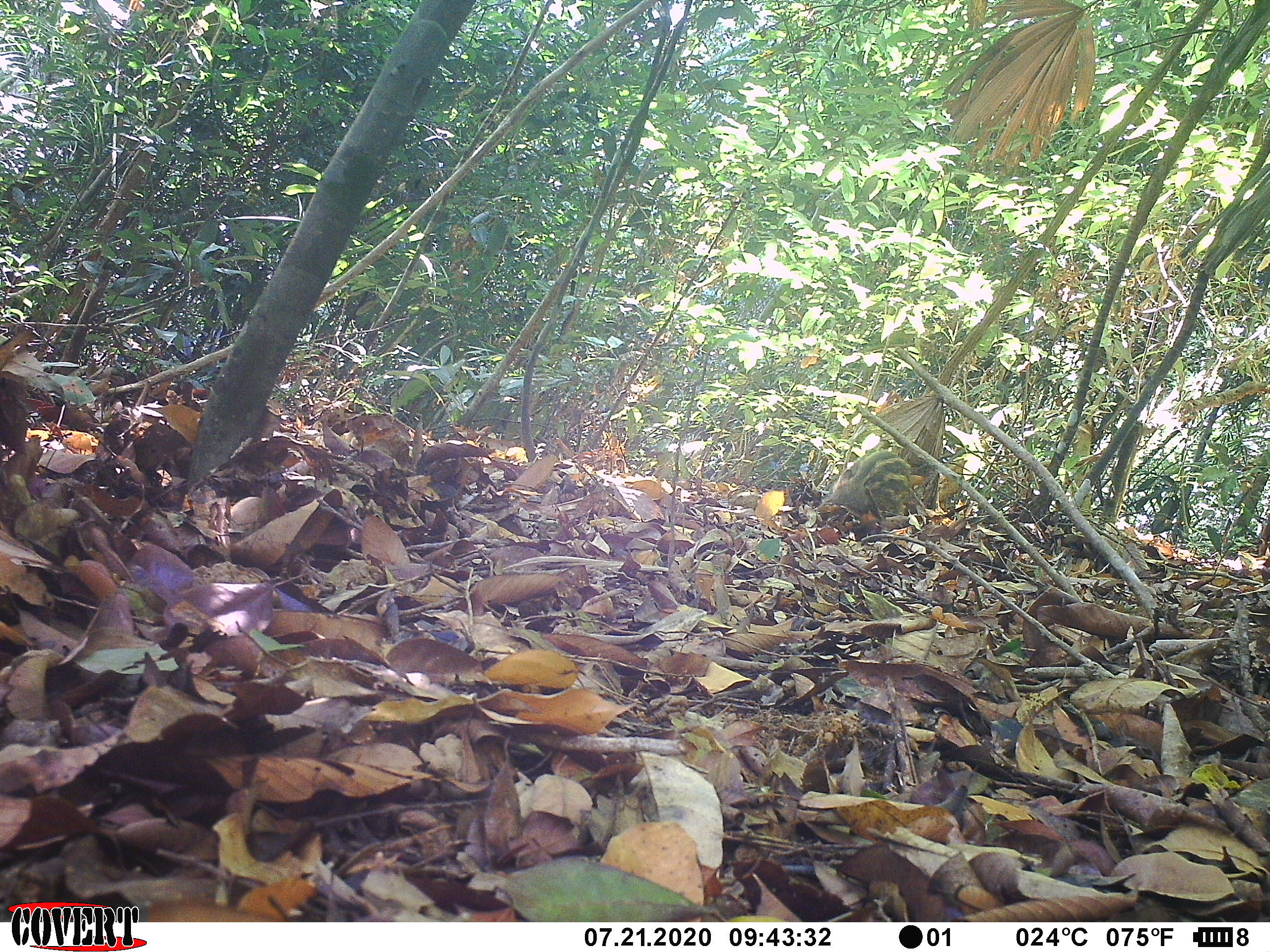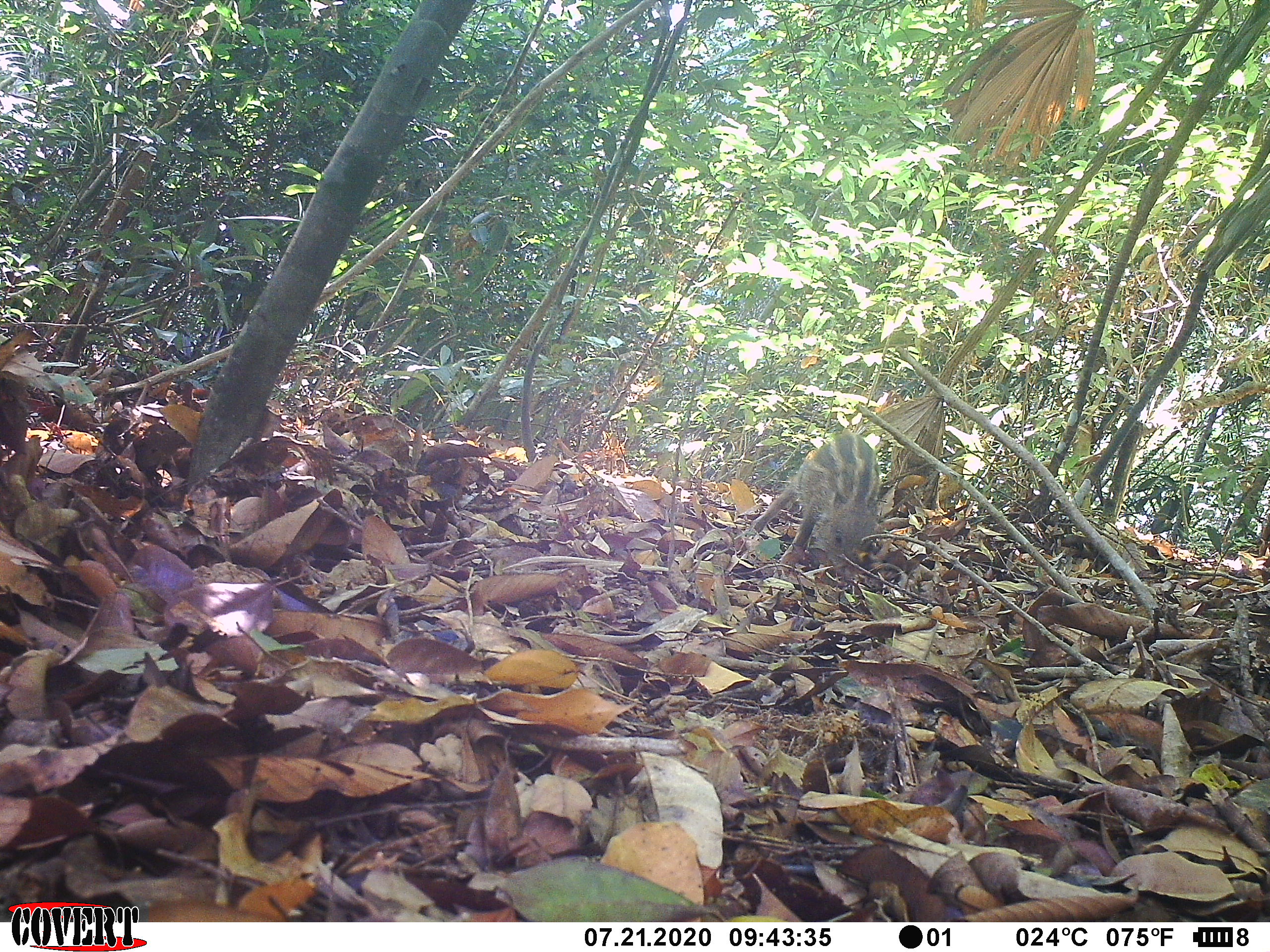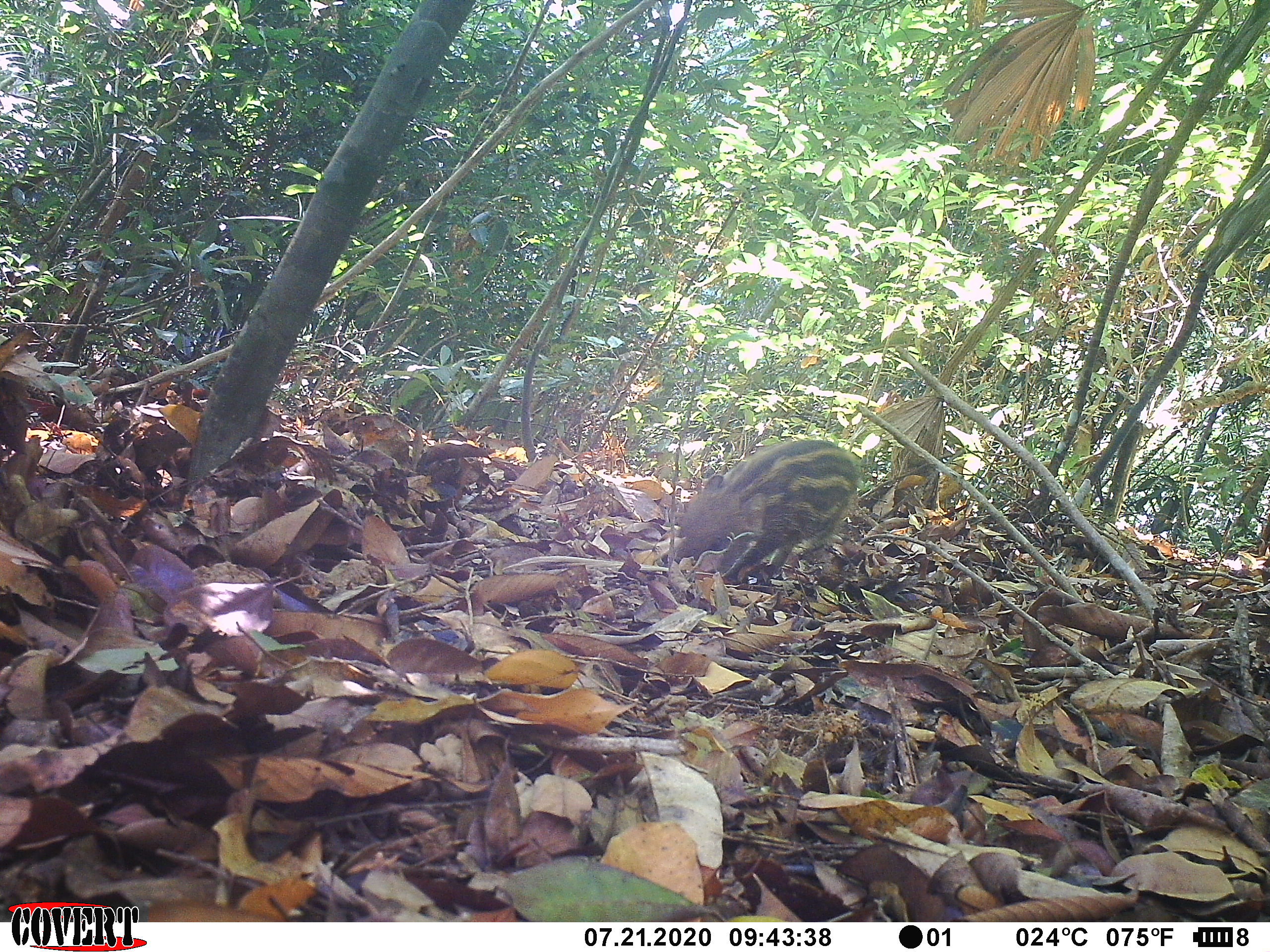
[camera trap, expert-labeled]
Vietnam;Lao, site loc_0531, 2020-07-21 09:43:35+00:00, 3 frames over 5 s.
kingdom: Animalia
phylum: Chordata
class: Mammalia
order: Artiodactyla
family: Suidae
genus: Sus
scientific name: Sus scrofa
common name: eurasian wild pig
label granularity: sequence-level